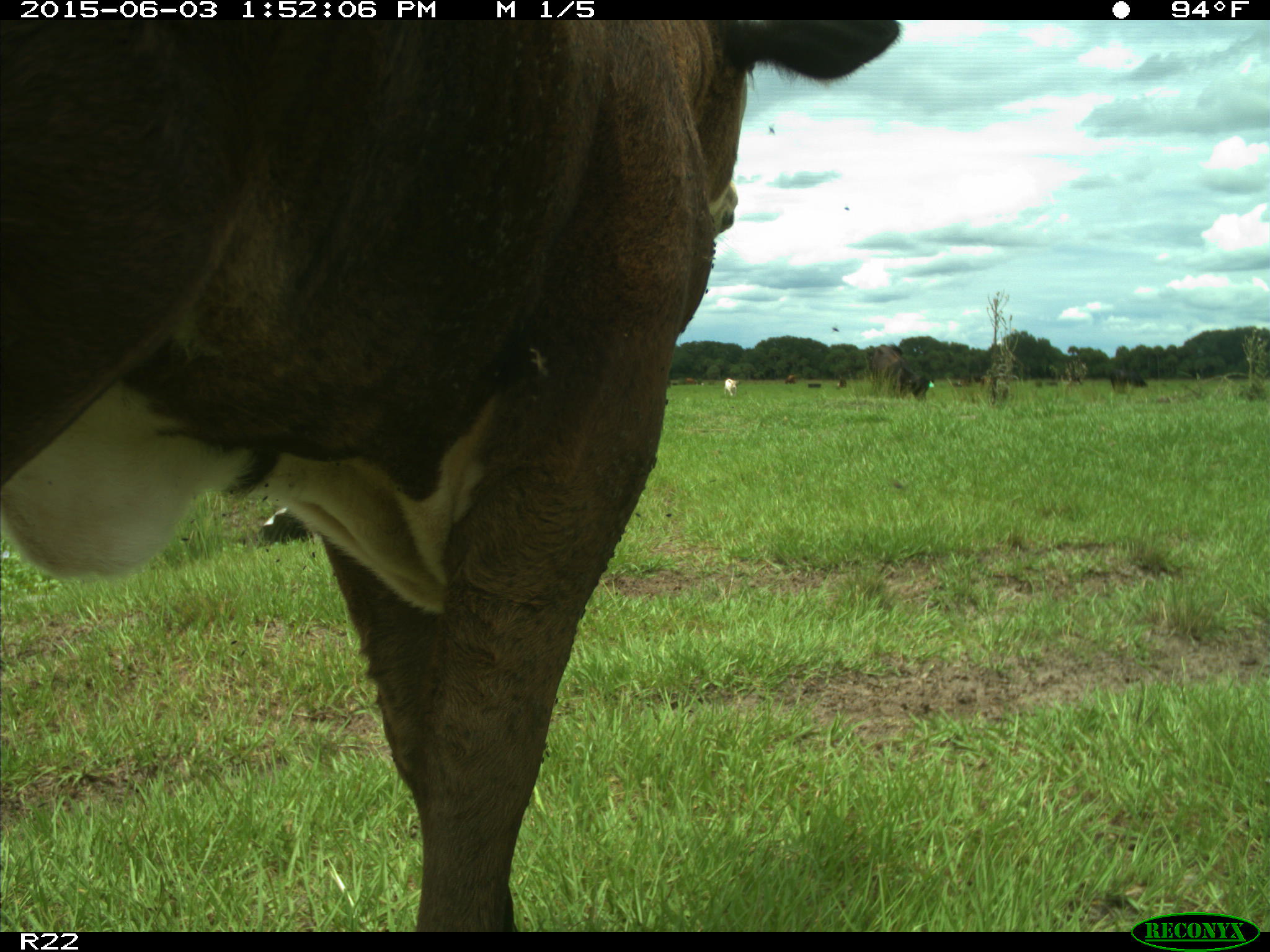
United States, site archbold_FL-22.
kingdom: Animalia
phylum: Chordata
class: Mammalia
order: Artiodactyla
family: Bovidae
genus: Bos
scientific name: Bos taurus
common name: domestic cow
Bos taurus (domestic cow).